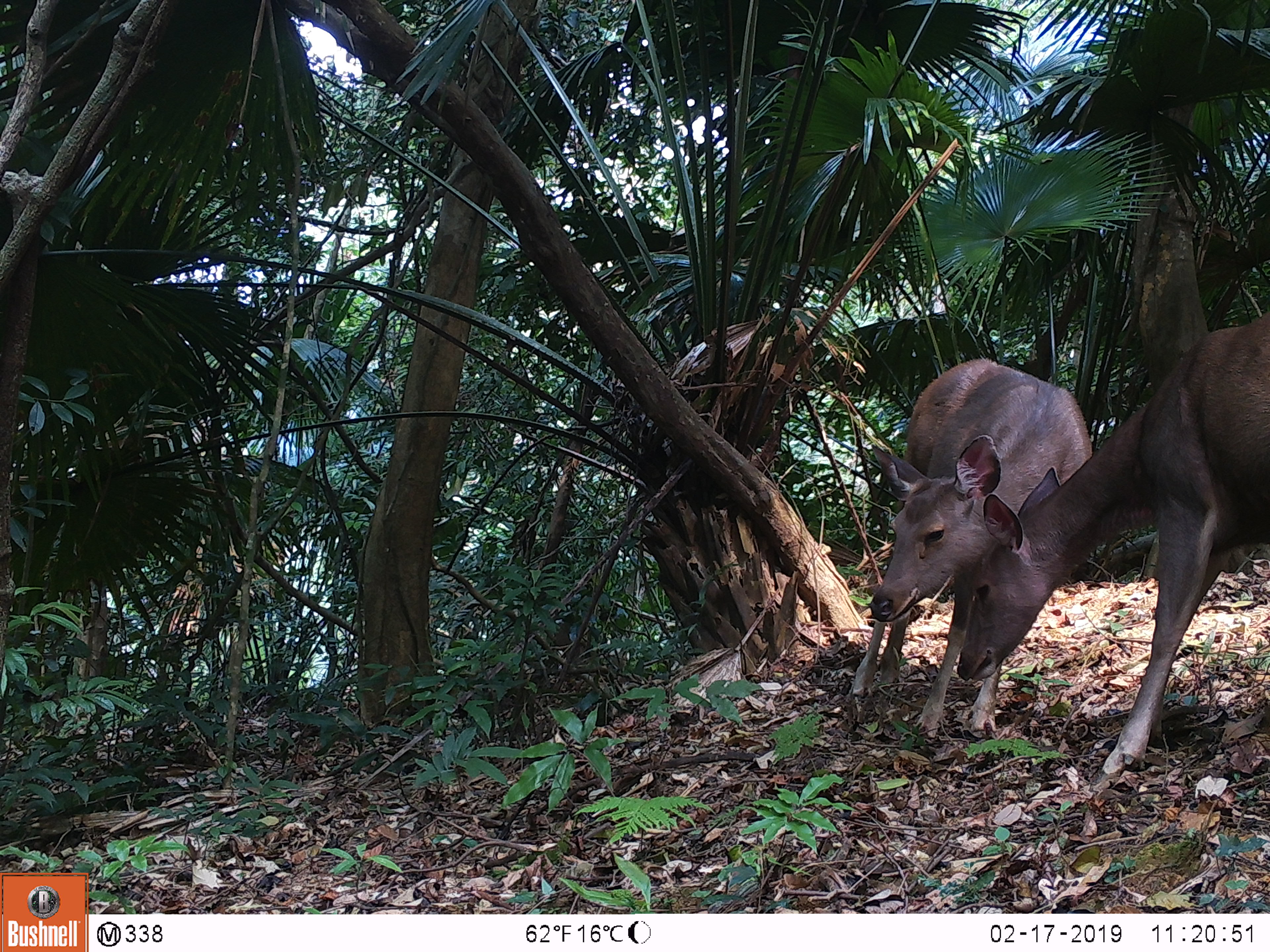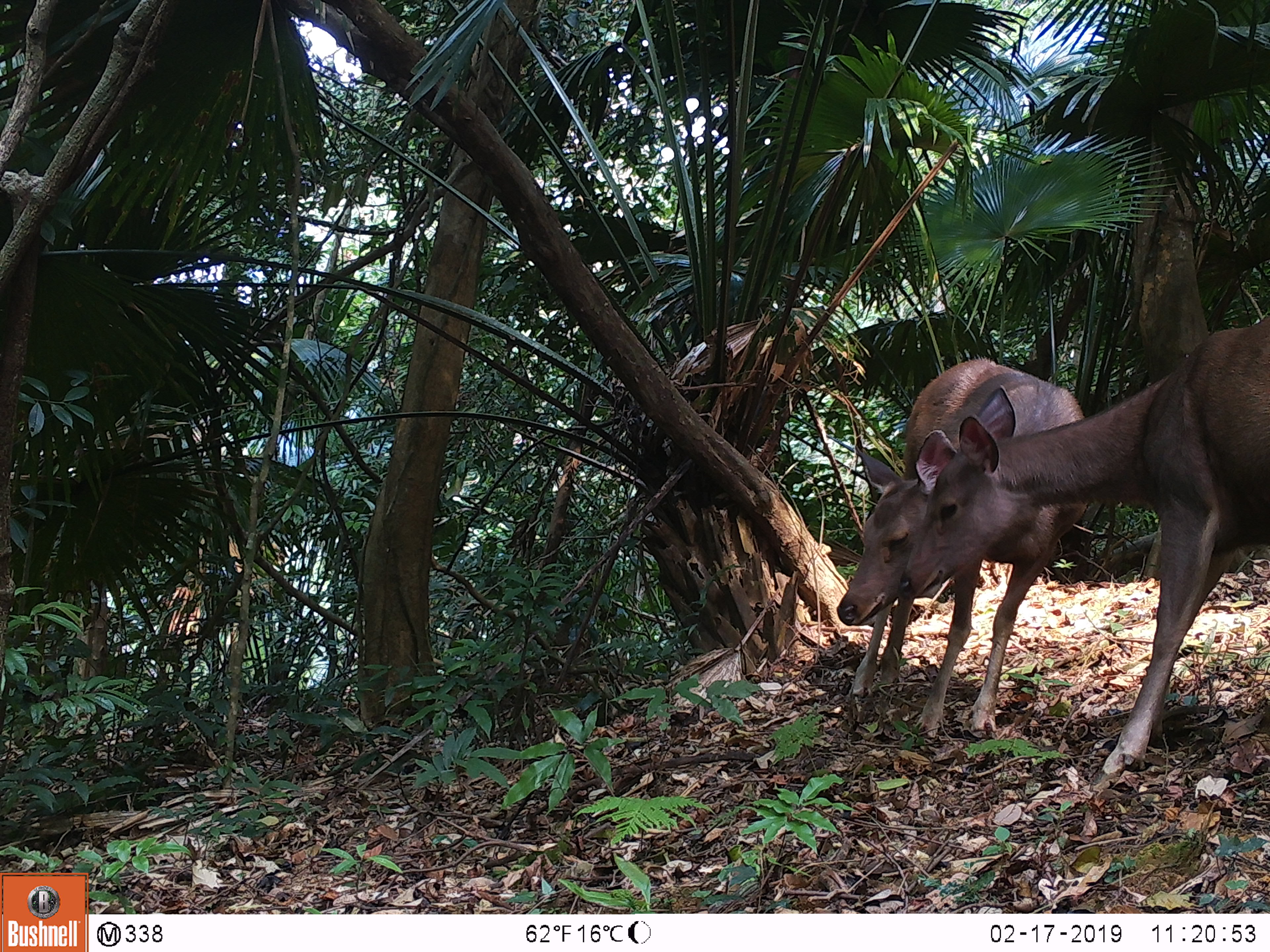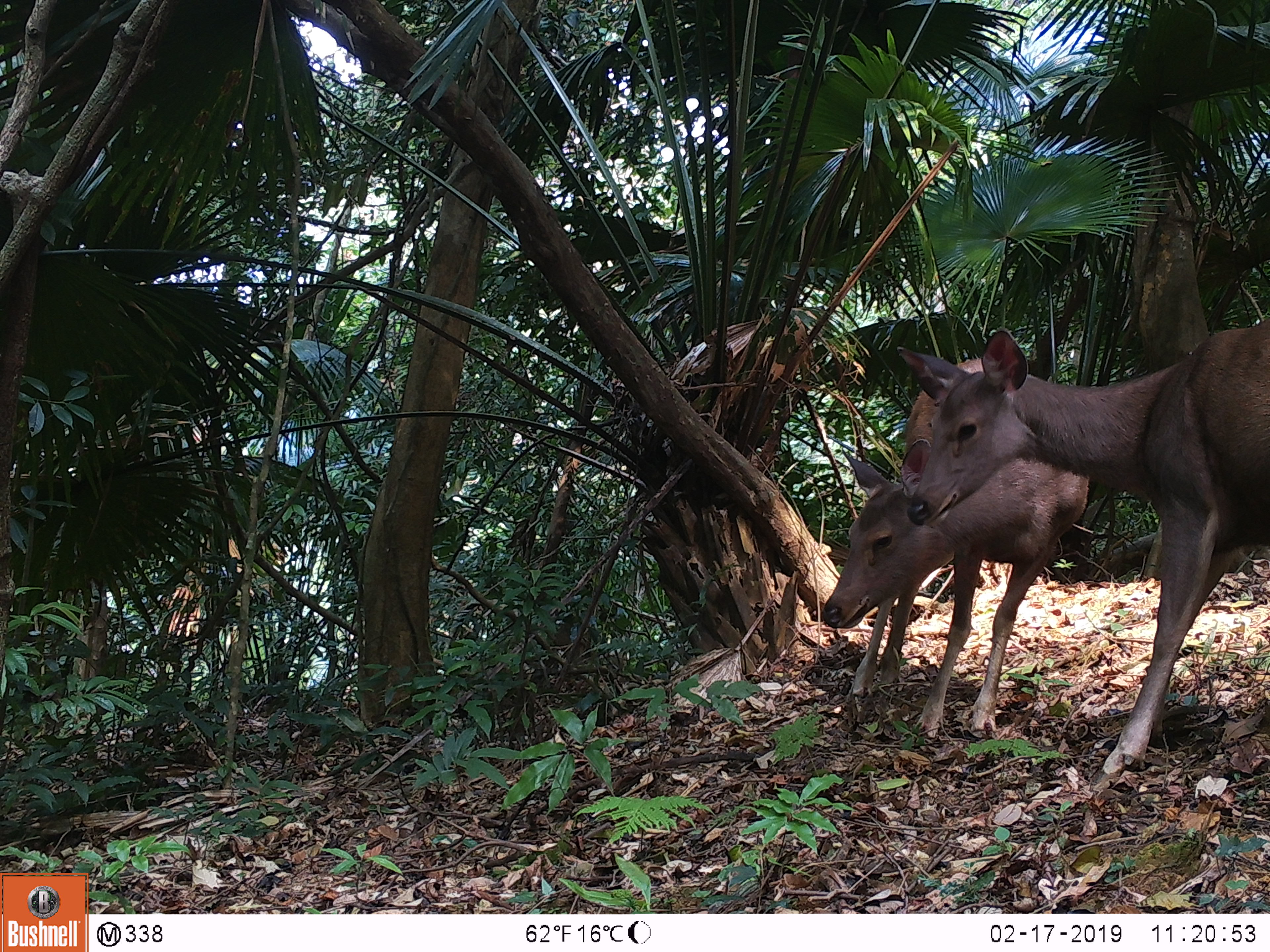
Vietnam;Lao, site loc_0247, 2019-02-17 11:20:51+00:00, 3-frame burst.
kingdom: Animalia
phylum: Chordata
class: Mammalia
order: Artiodactyla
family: Cervidae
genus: Rusa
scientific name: Rusa unicolor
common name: sambar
Sambar (Rusa unicolor). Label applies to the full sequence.